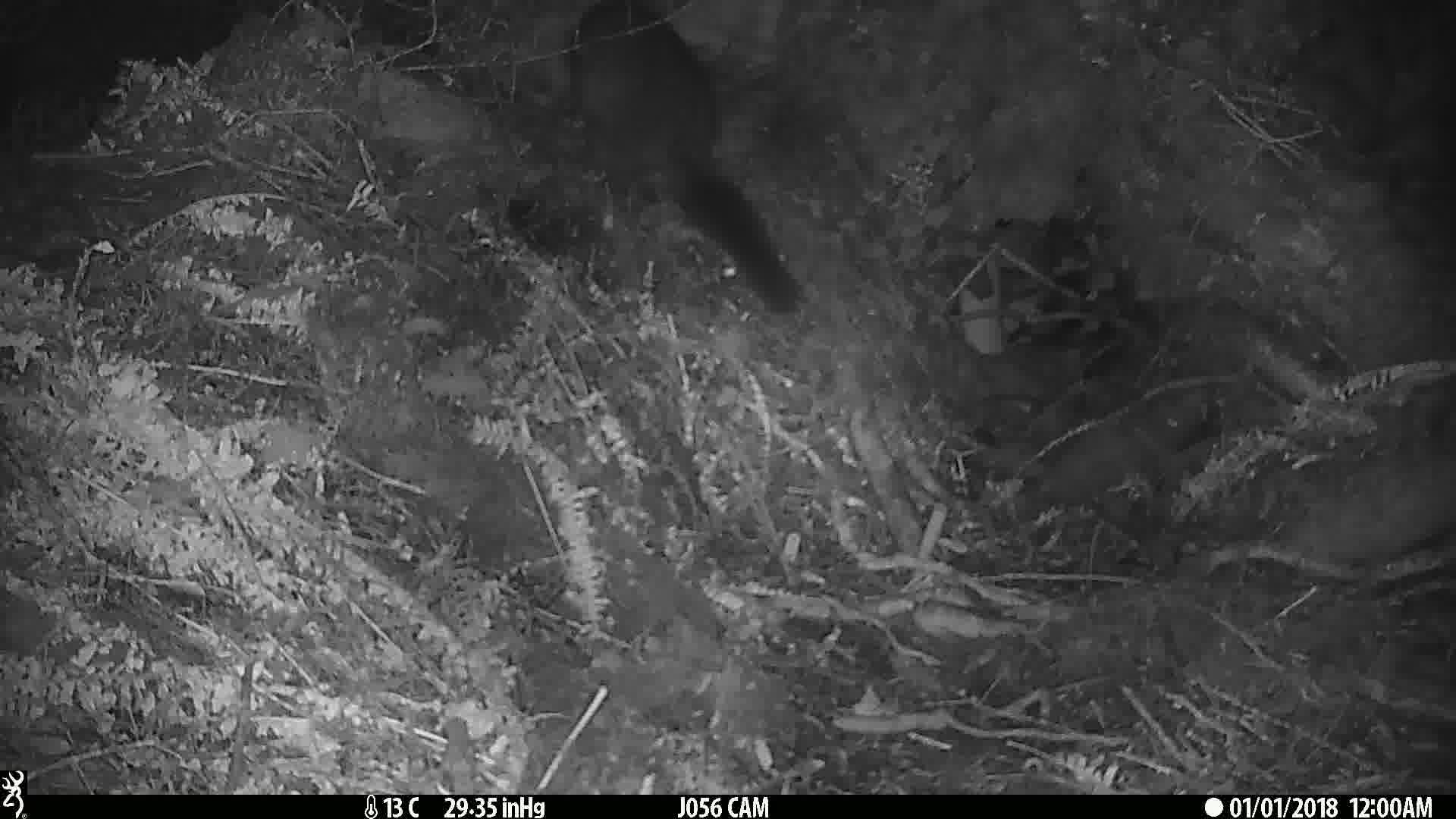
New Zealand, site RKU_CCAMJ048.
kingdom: Animalia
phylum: Chordata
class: Mammalia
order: Diprotodontia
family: Phalangeridae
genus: Trichosurus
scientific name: Trichosurus vulpecula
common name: common brushtail possum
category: possum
Possum (common brushtail possum) (Trichosurus vulpecula).